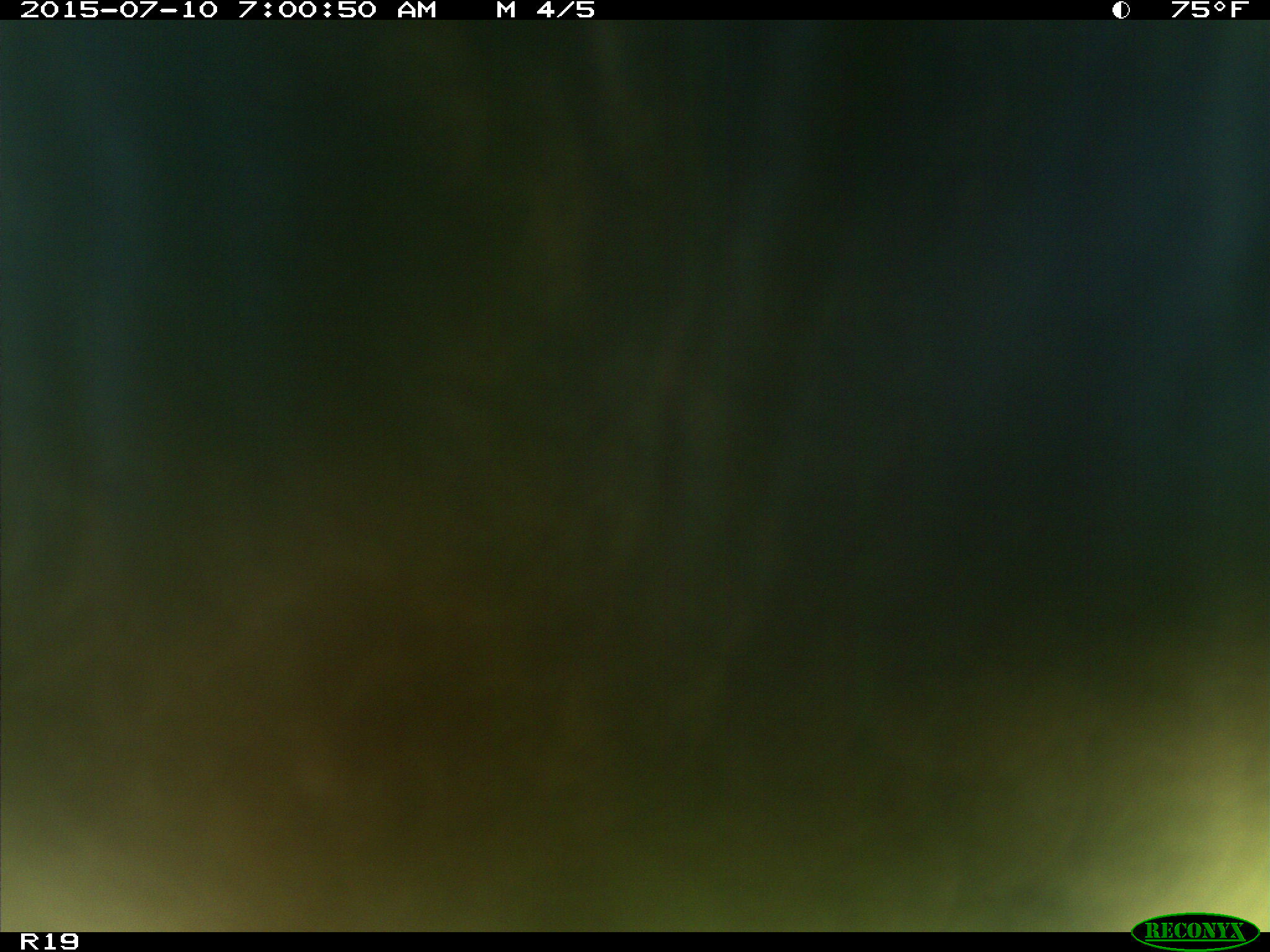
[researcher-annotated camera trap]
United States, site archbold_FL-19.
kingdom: Animalia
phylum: Chordata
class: Mammalia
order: Artiodactyla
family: Bovidae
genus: Bos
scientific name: Bos taurus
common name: domestic cow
Bos taurus (domestic cow).